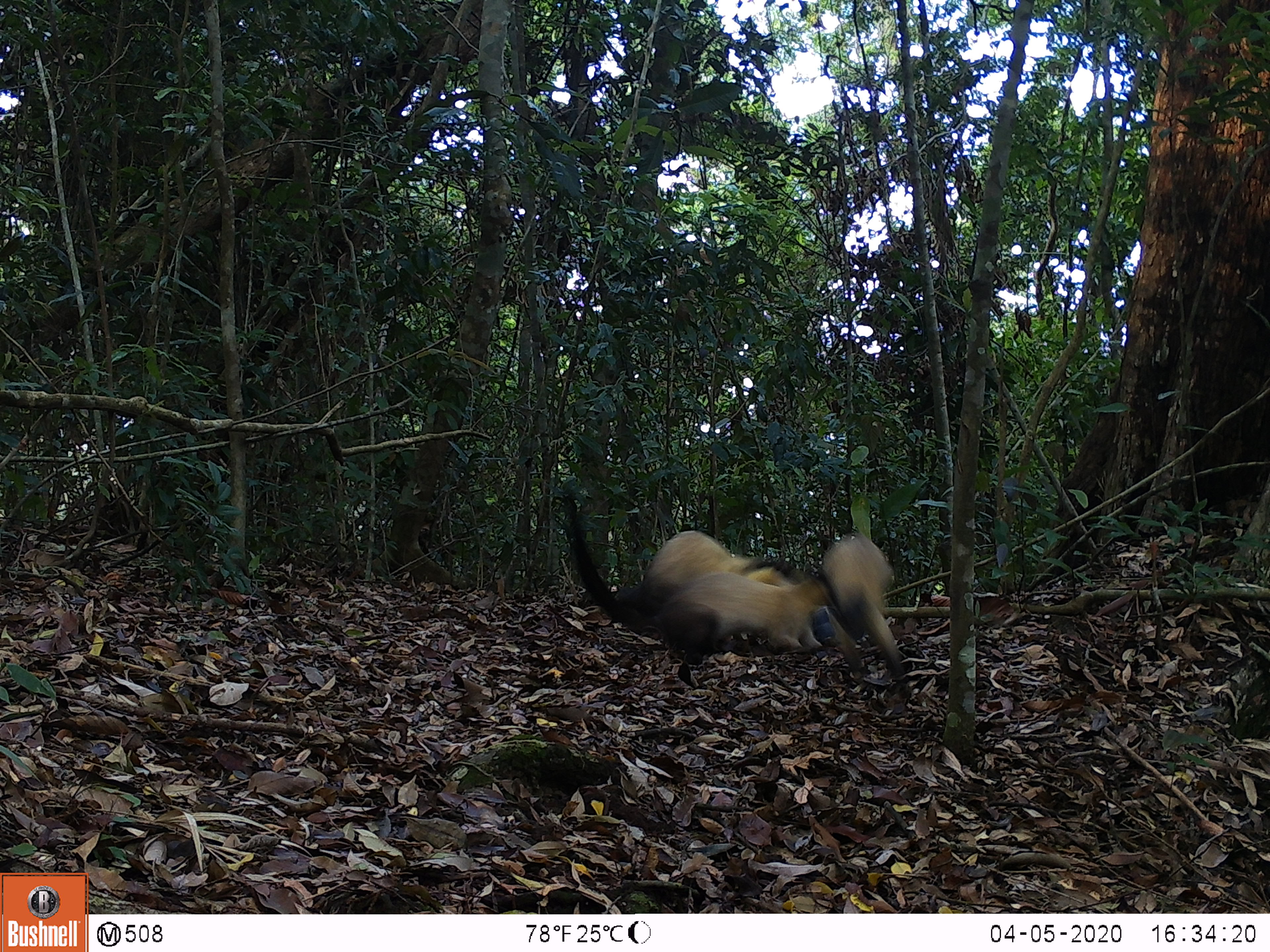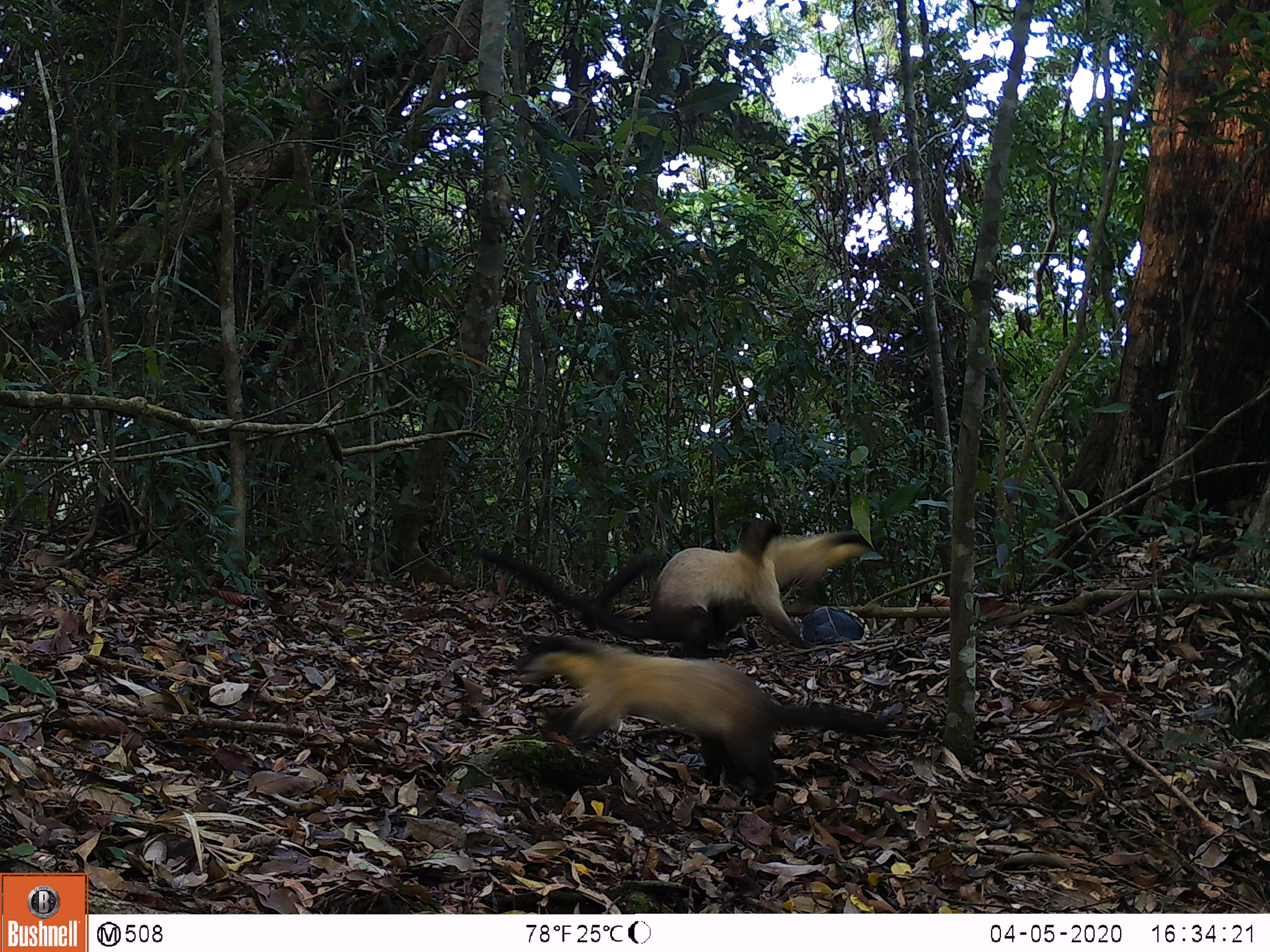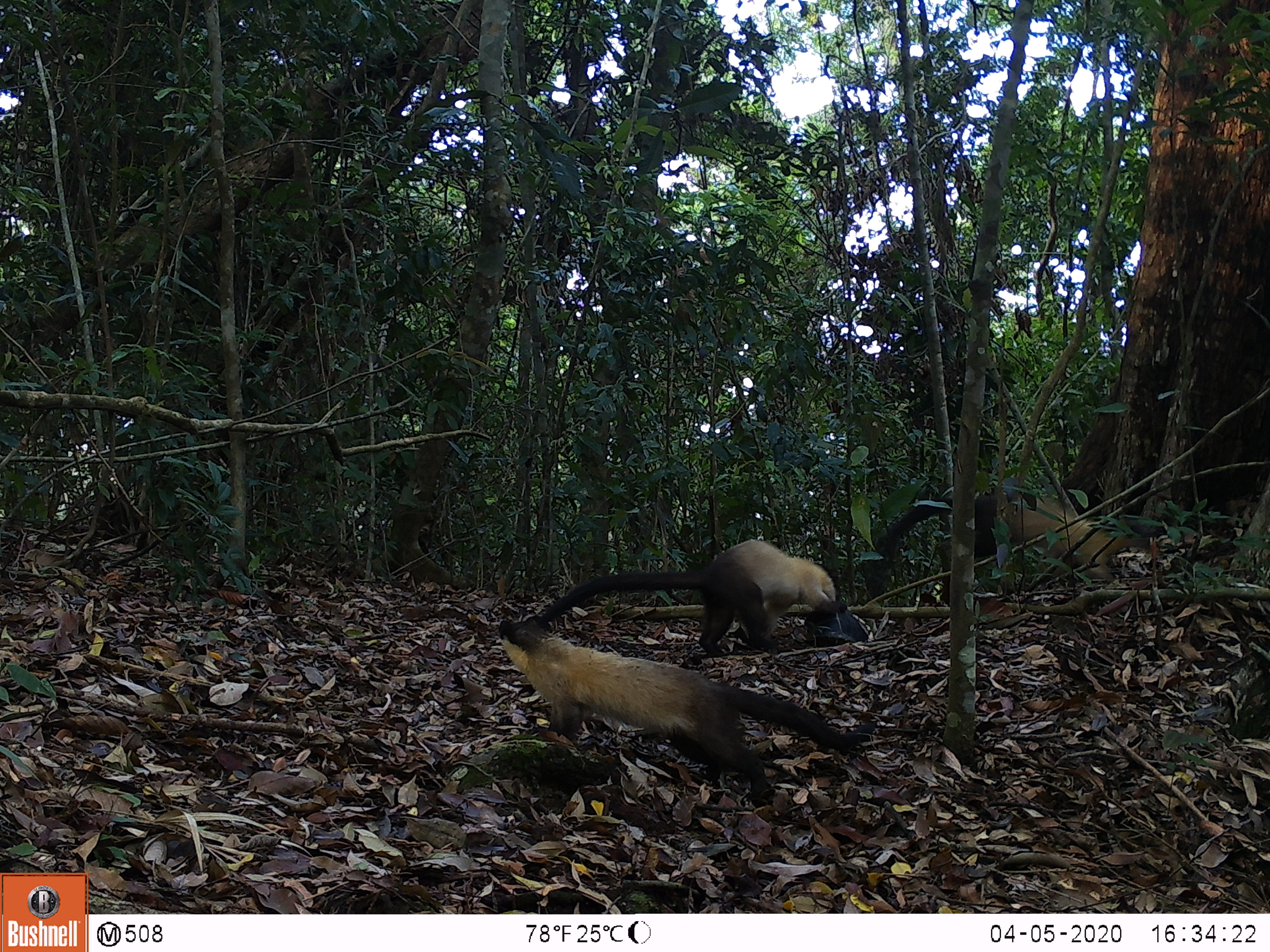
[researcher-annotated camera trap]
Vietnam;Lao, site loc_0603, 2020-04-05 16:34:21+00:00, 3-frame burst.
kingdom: Animalia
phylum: Chordata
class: Mammalia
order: Carnivora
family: Mustelidae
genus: Martes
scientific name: Martes flavigula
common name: yellow-throated marten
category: yellow throated marten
Yellow throated marten (yellow-throated marten) (Martes flavigula). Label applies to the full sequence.